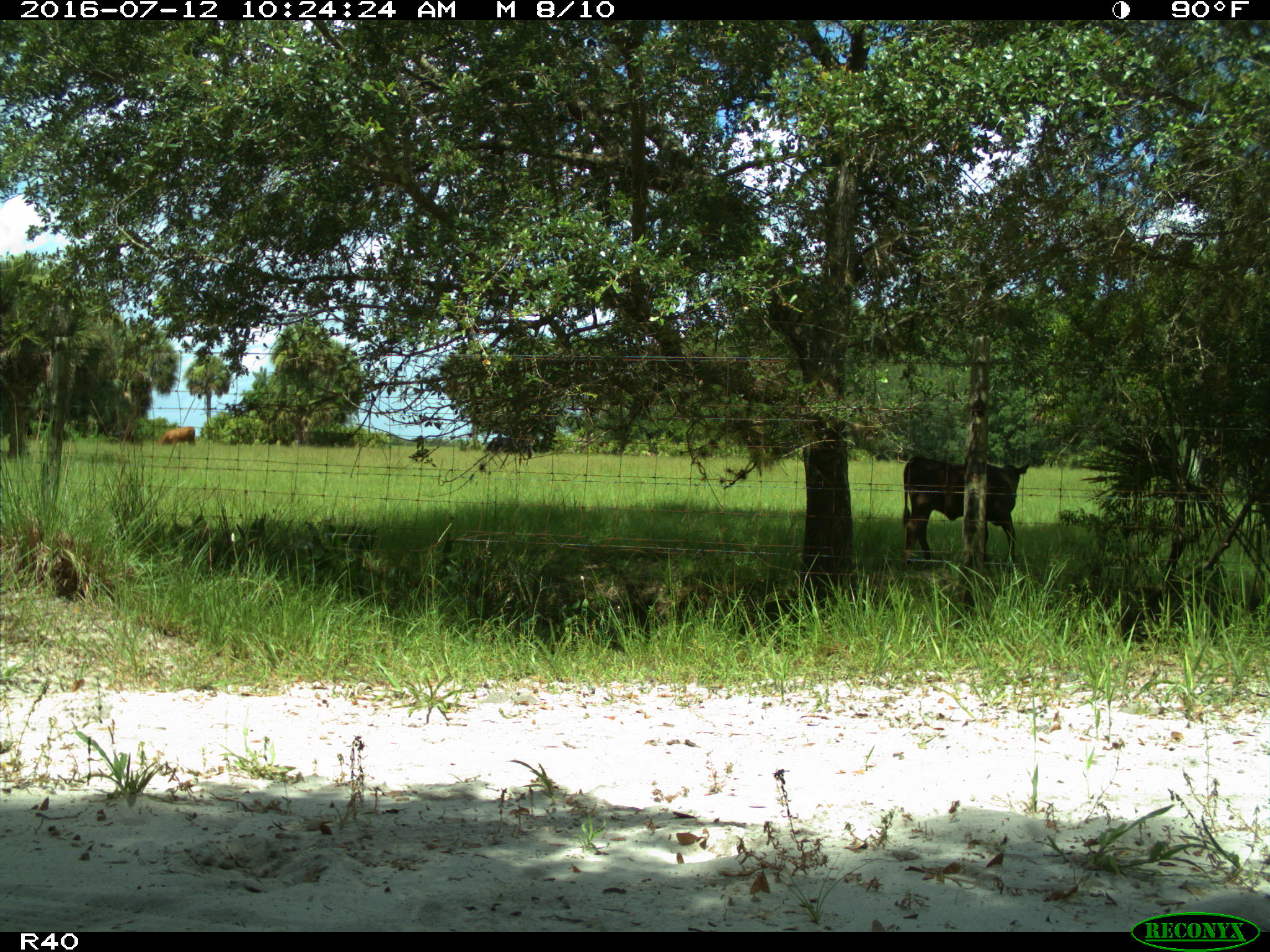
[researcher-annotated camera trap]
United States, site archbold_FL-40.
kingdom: Animalia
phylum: Chordata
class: Mammalia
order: Artiodactyla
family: Bovidae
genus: Bos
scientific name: Bos taurus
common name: domestic cow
Bos taurus (domestic cow).